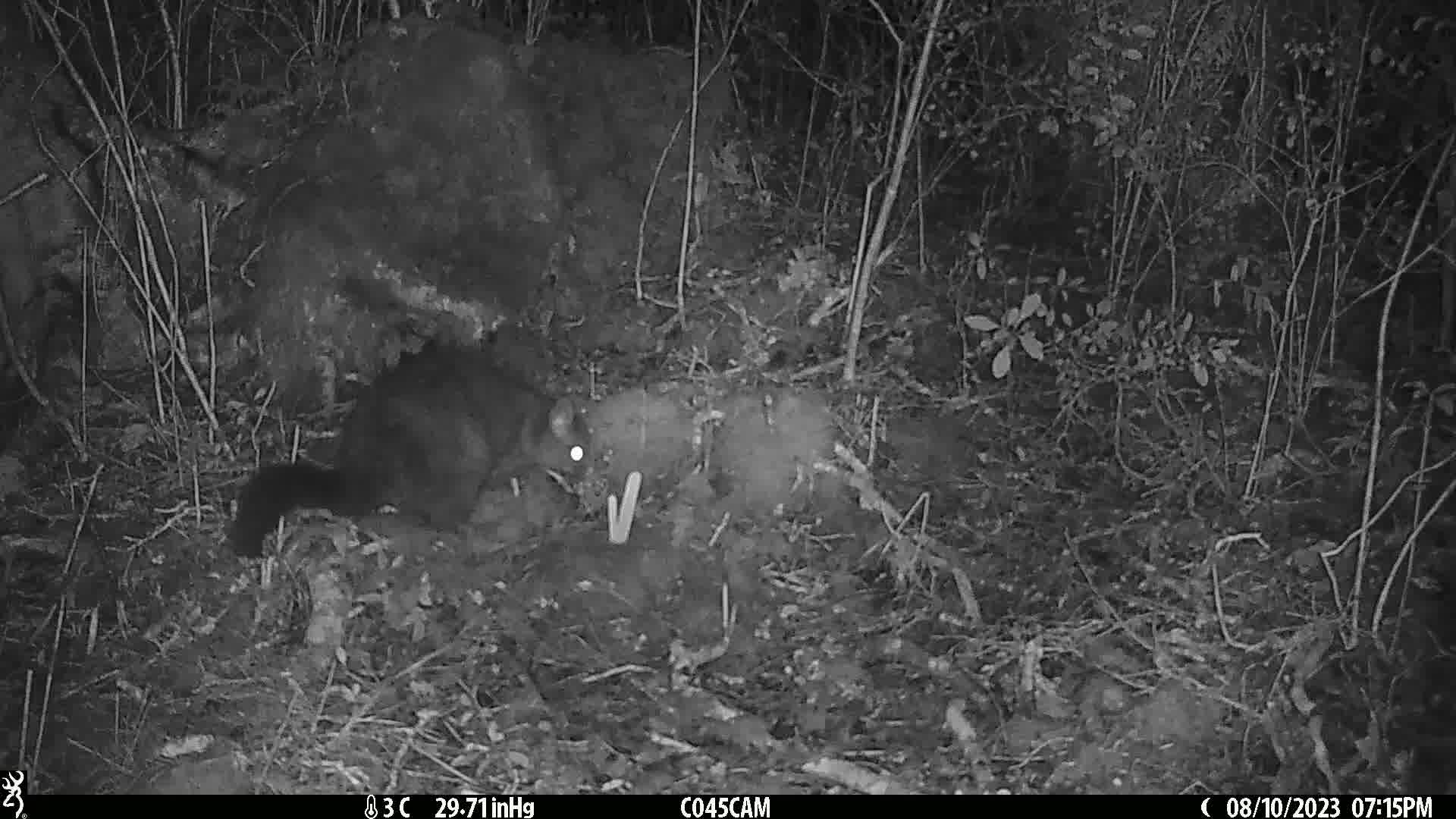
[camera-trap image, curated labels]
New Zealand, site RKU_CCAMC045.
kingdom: Animalia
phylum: Chordata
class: Mammalia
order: Diprotodontia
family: Phalangeridae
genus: Trichosurus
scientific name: Trichosurus vulpecula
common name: common brushtail possum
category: possum